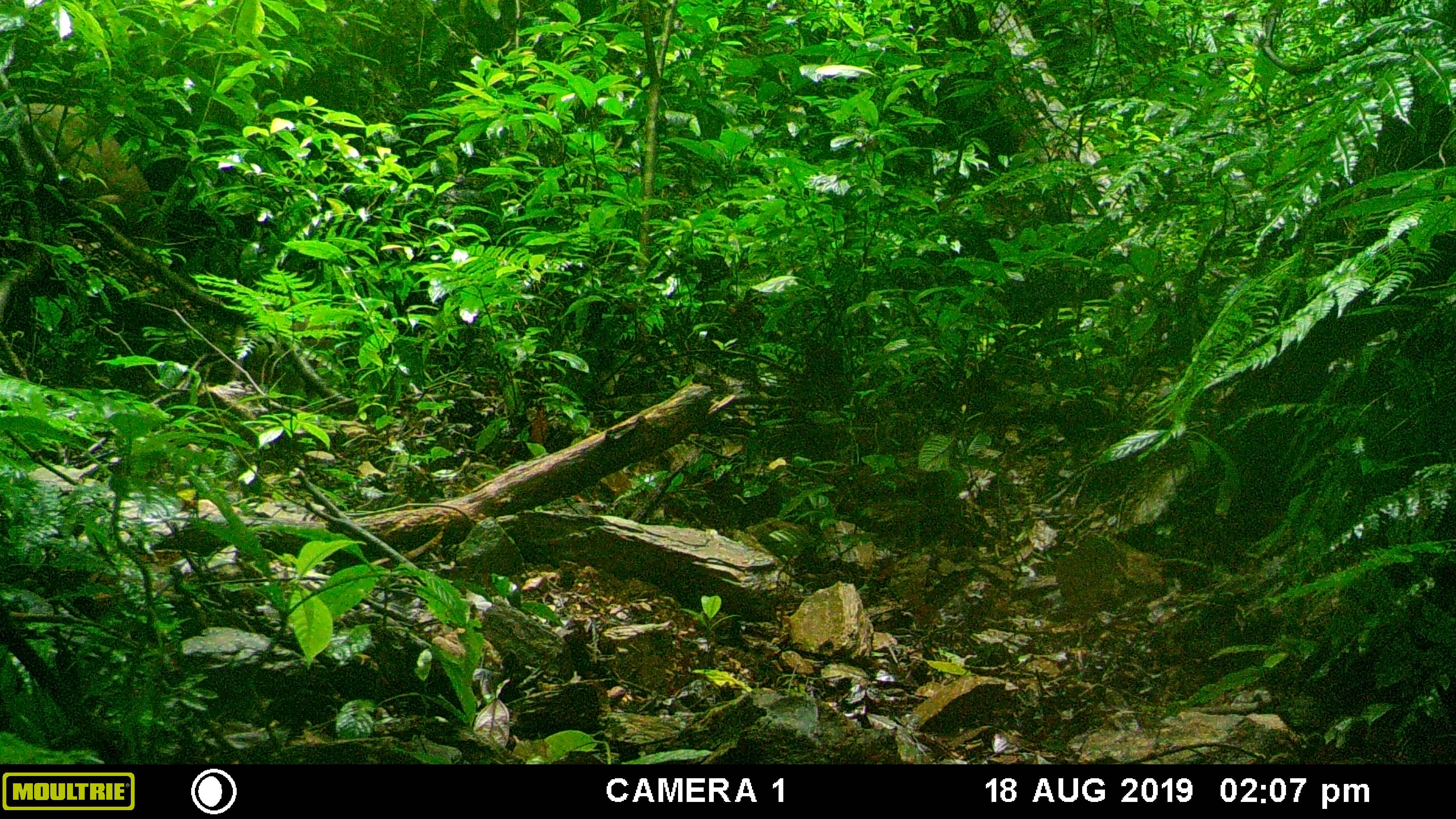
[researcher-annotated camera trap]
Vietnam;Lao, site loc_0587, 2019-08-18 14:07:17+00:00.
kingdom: Animalia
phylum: Chordata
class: Mammalia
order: Artiodactyla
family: Suidae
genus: Sus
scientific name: Sus scrofa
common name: eurasian wild pig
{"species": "eurasian wild pig (Sus scrofa)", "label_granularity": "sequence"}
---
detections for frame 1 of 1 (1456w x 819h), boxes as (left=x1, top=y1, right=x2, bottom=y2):
eurasian wild pig: (left=3, top=101, right=171, bottom=267)